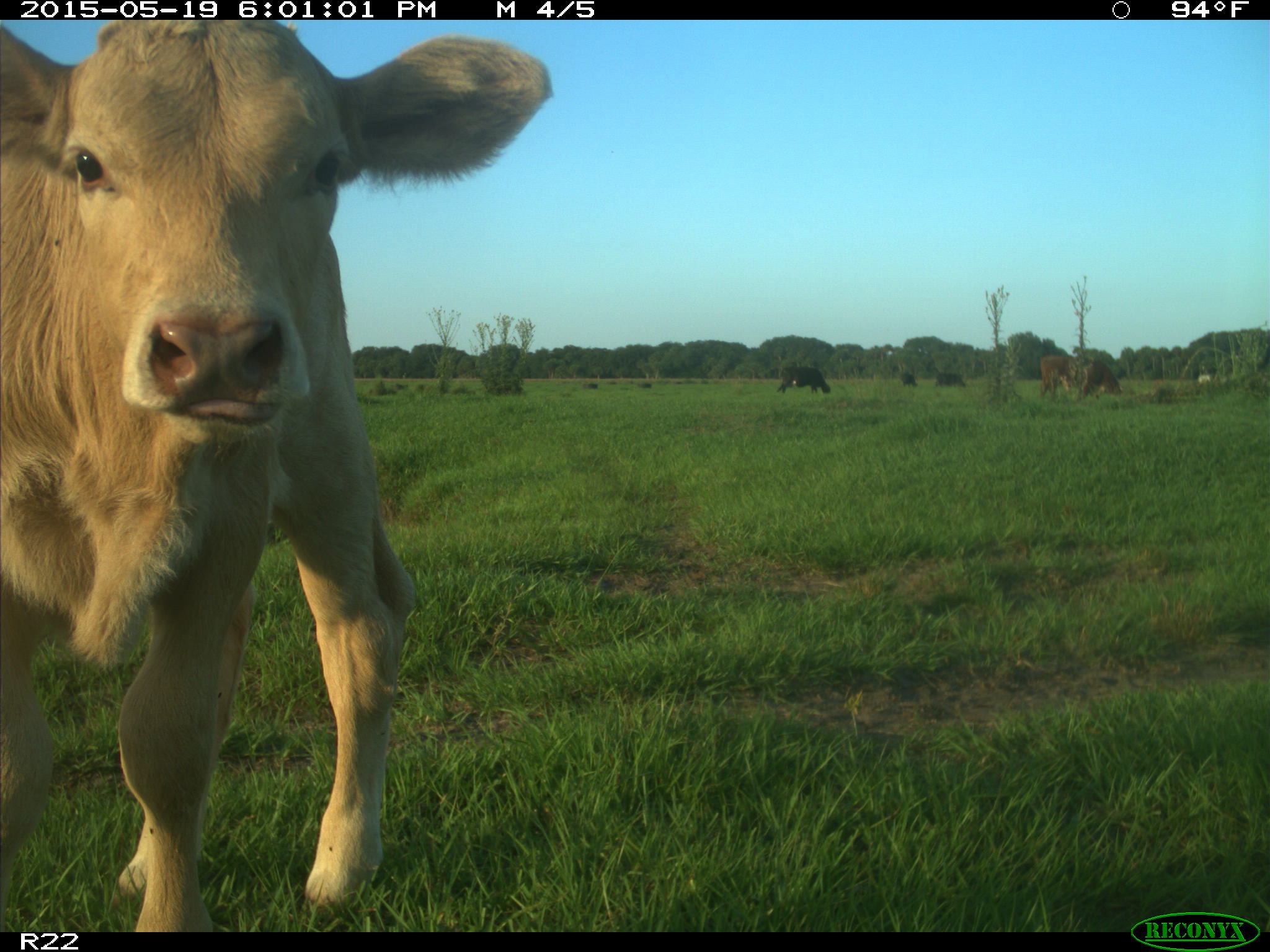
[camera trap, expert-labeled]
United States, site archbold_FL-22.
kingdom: Animalia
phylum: Chordata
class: Mammalia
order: Artiodactyla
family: Bovidae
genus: Bos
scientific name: Bos taurus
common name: domestic cow